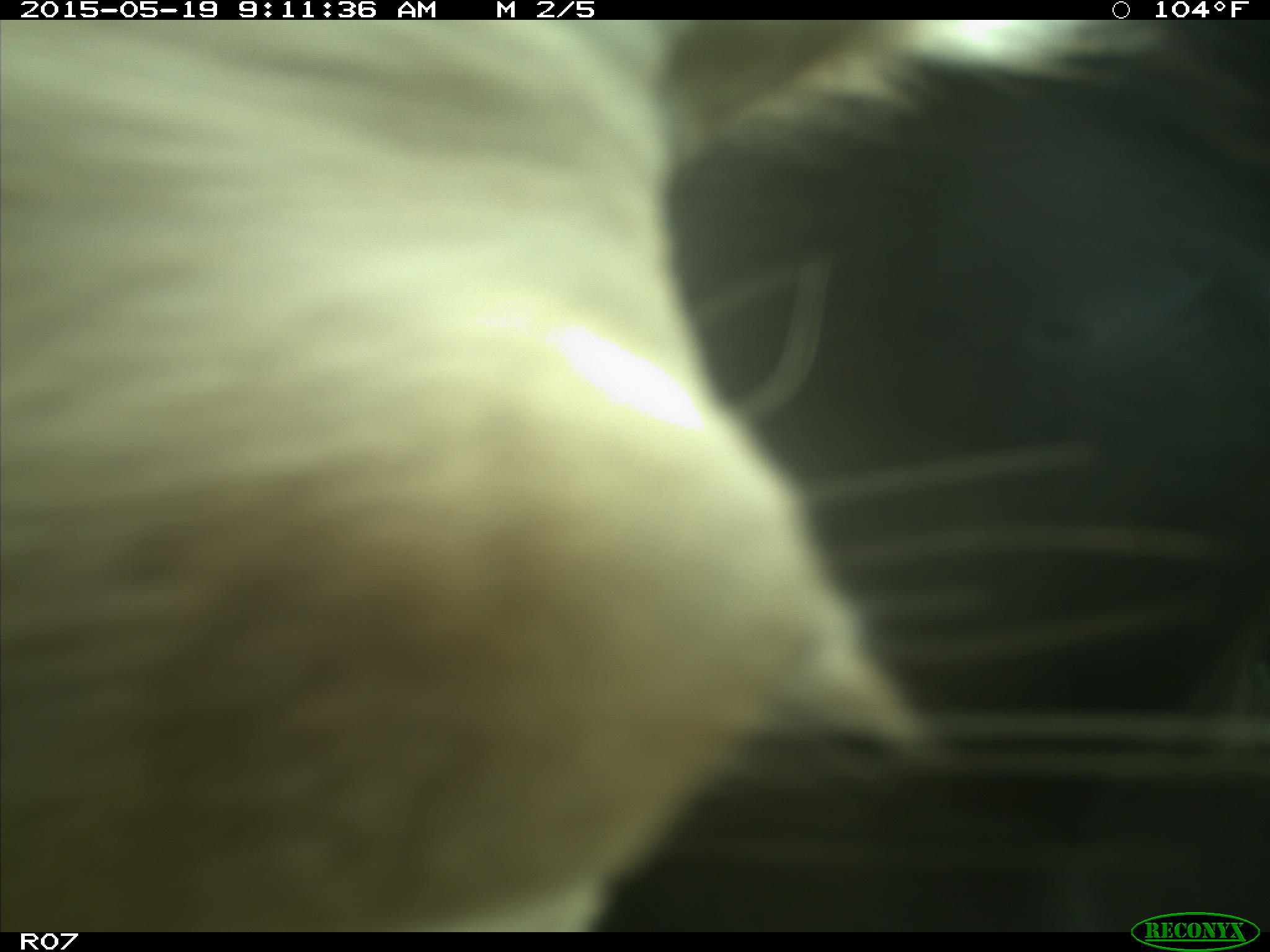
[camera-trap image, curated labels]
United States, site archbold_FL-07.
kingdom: Animalia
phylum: Chordata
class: Mammalia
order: Artiodactyla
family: Bovidae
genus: Bos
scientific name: Bos taurus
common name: domestic cow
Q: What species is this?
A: Bos taurus (domestic cow).